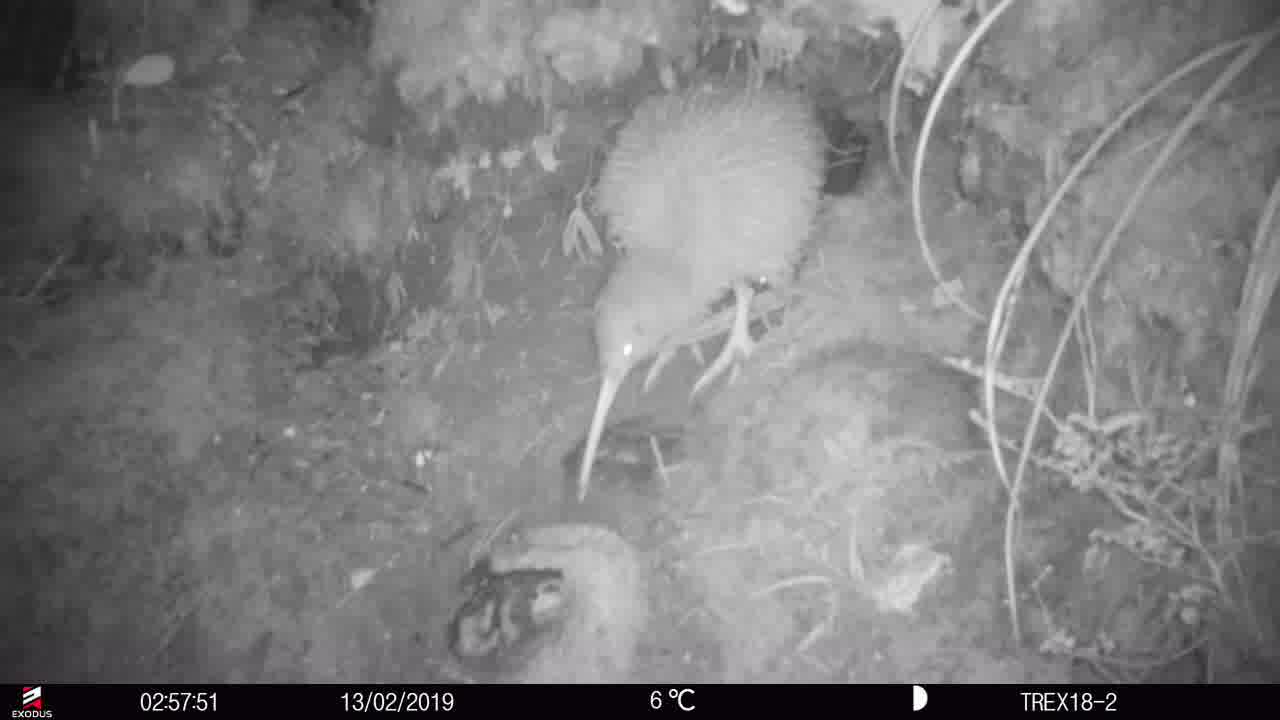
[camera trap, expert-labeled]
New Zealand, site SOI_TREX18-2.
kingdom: Animalia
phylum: Chordata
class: Aves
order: Apterygiformes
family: Apterygidae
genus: Apteryx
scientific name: Apteryx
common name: kiwi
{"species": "kiwi (Apteryx)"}